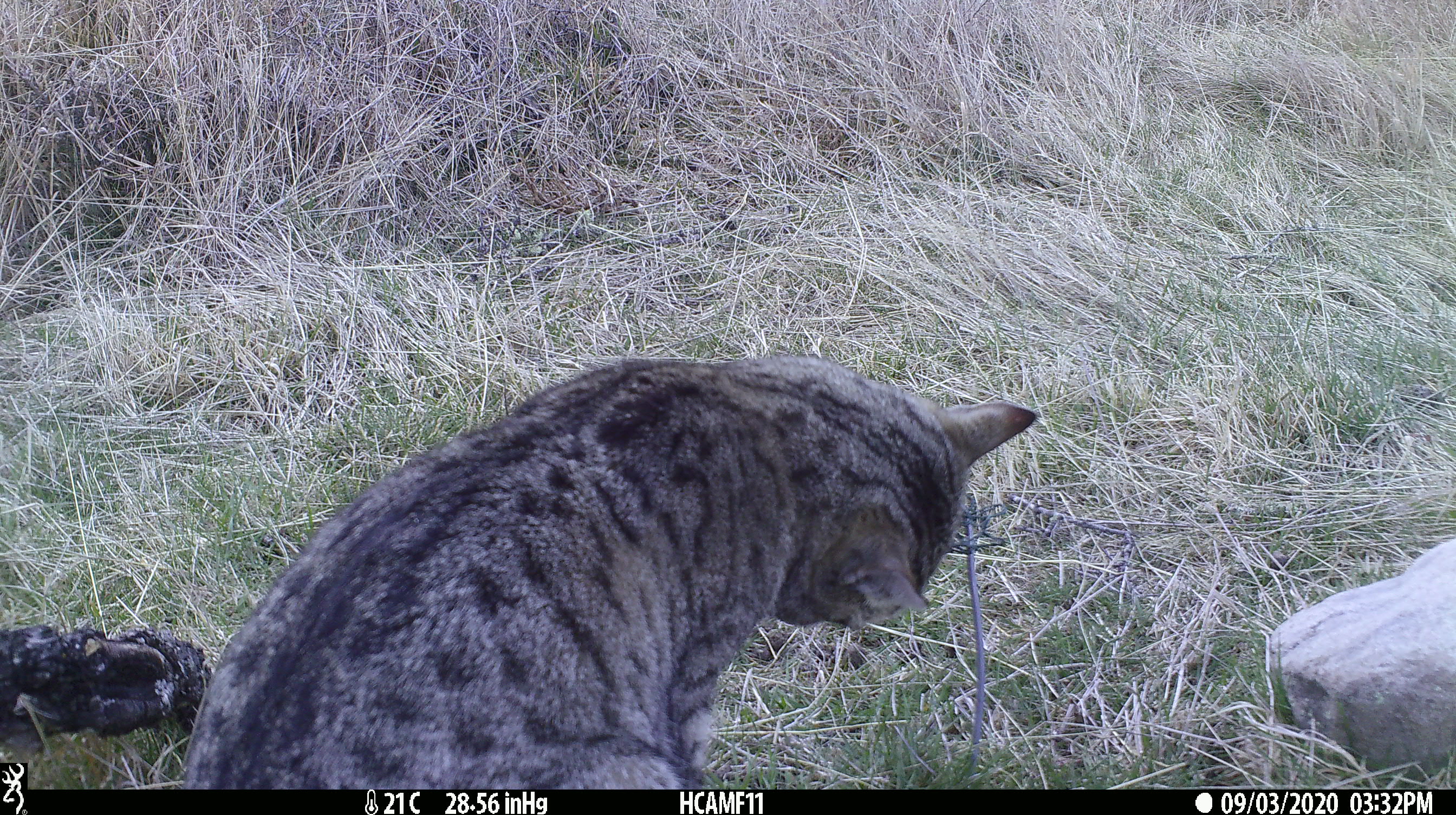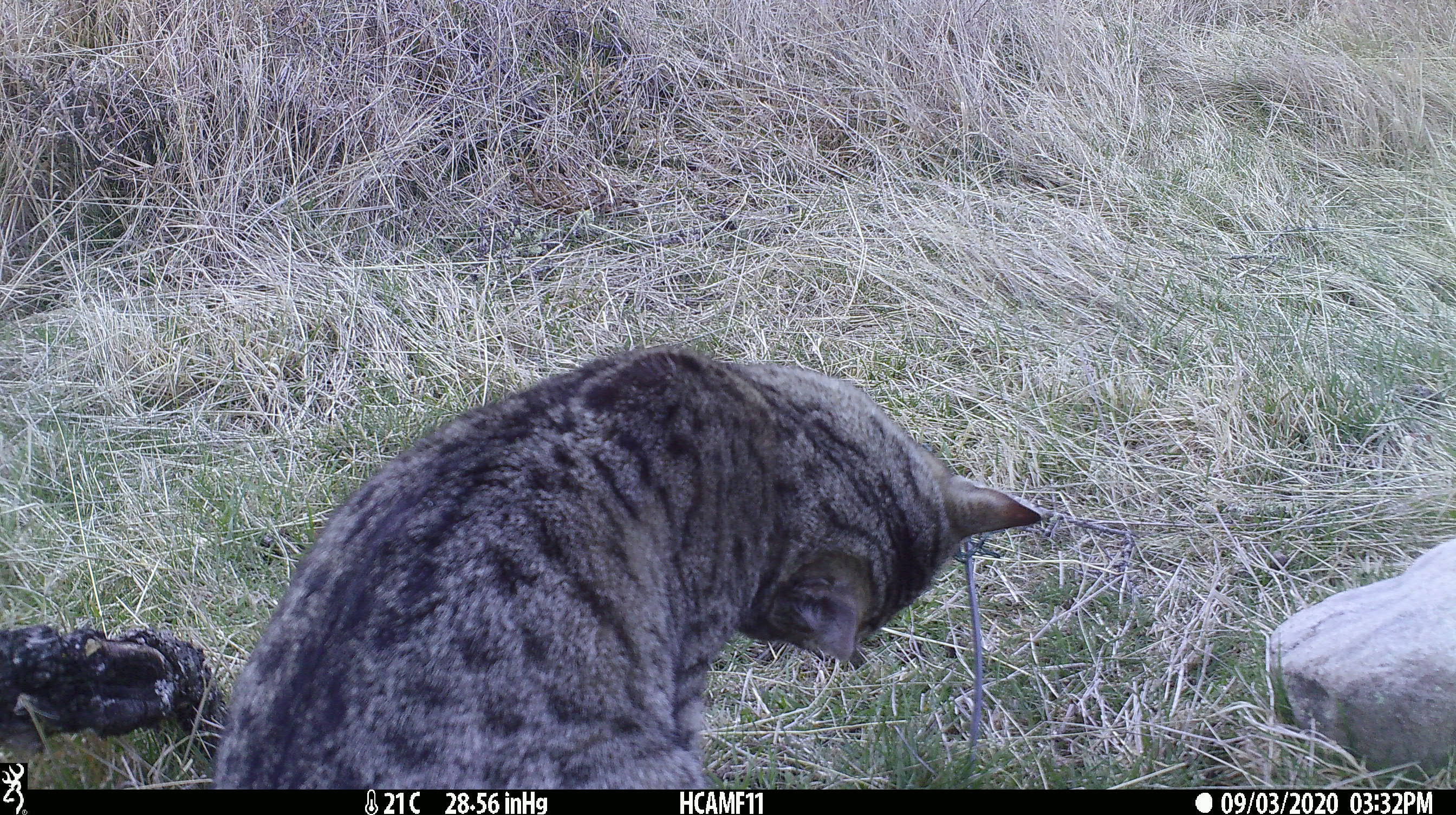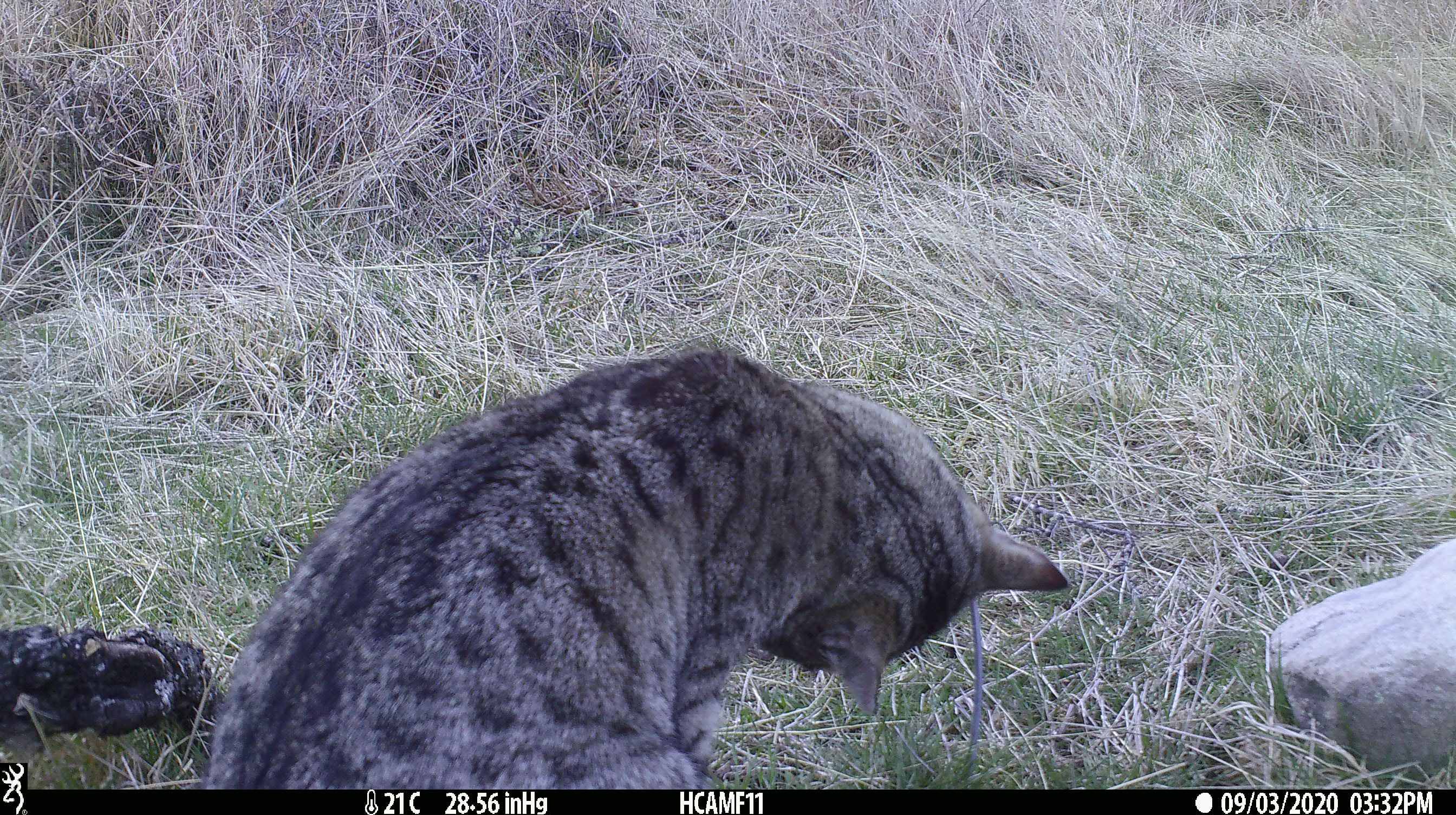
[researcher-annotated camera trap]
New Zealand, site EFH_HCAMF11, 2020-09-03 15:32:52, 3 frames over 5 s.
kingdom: Animalia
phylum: Chordata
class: Mammalia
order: Carnivora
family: Felidae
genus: Felis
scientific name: Felis catus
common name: domestic cat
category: cat